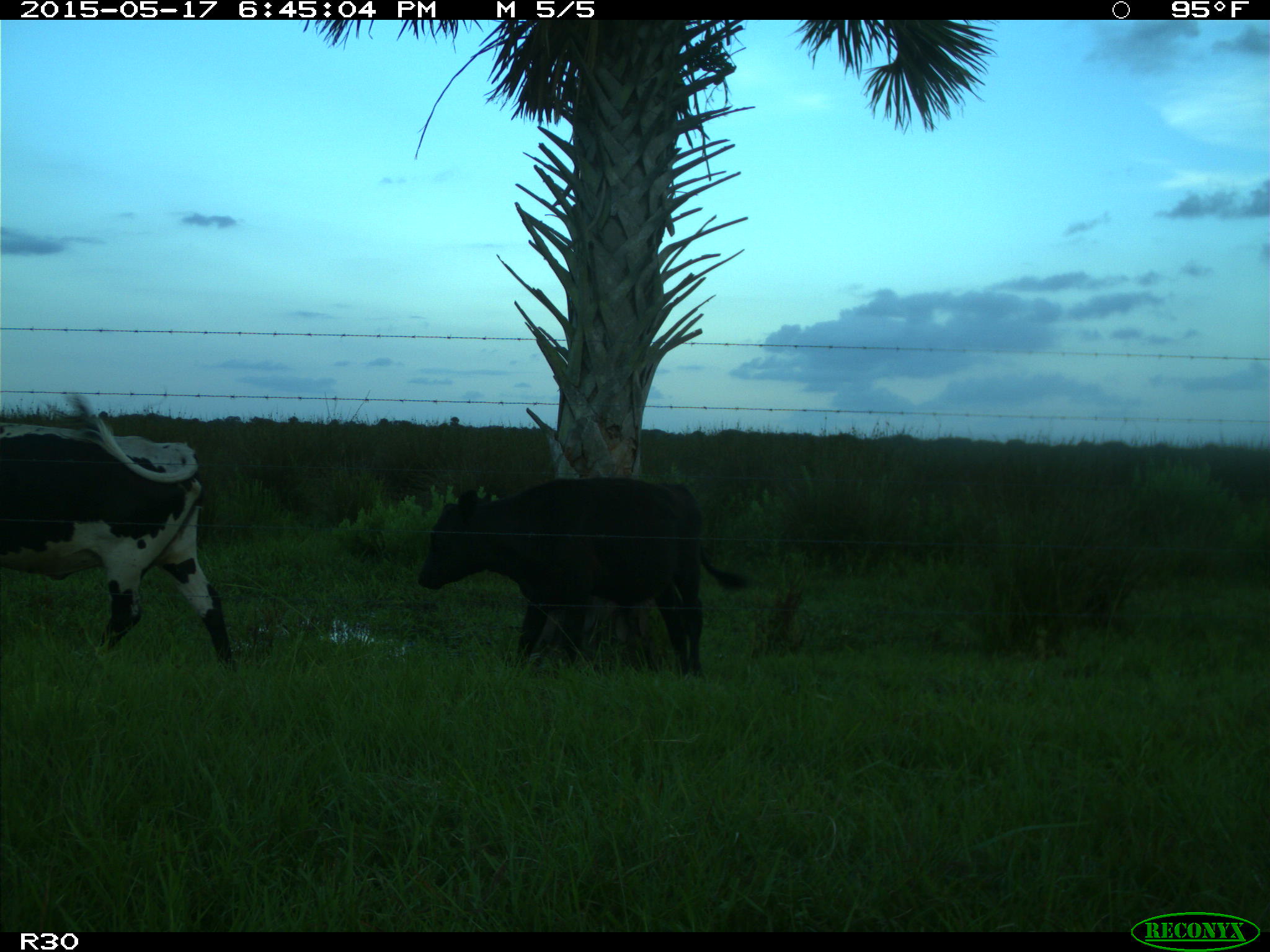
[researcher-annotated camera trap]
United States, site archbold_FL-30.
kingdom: Animalia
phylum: Chordata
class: Mammalia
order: Artiodactyla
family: Bovidae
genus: Bos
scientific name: Bos taurus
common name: domestic cow